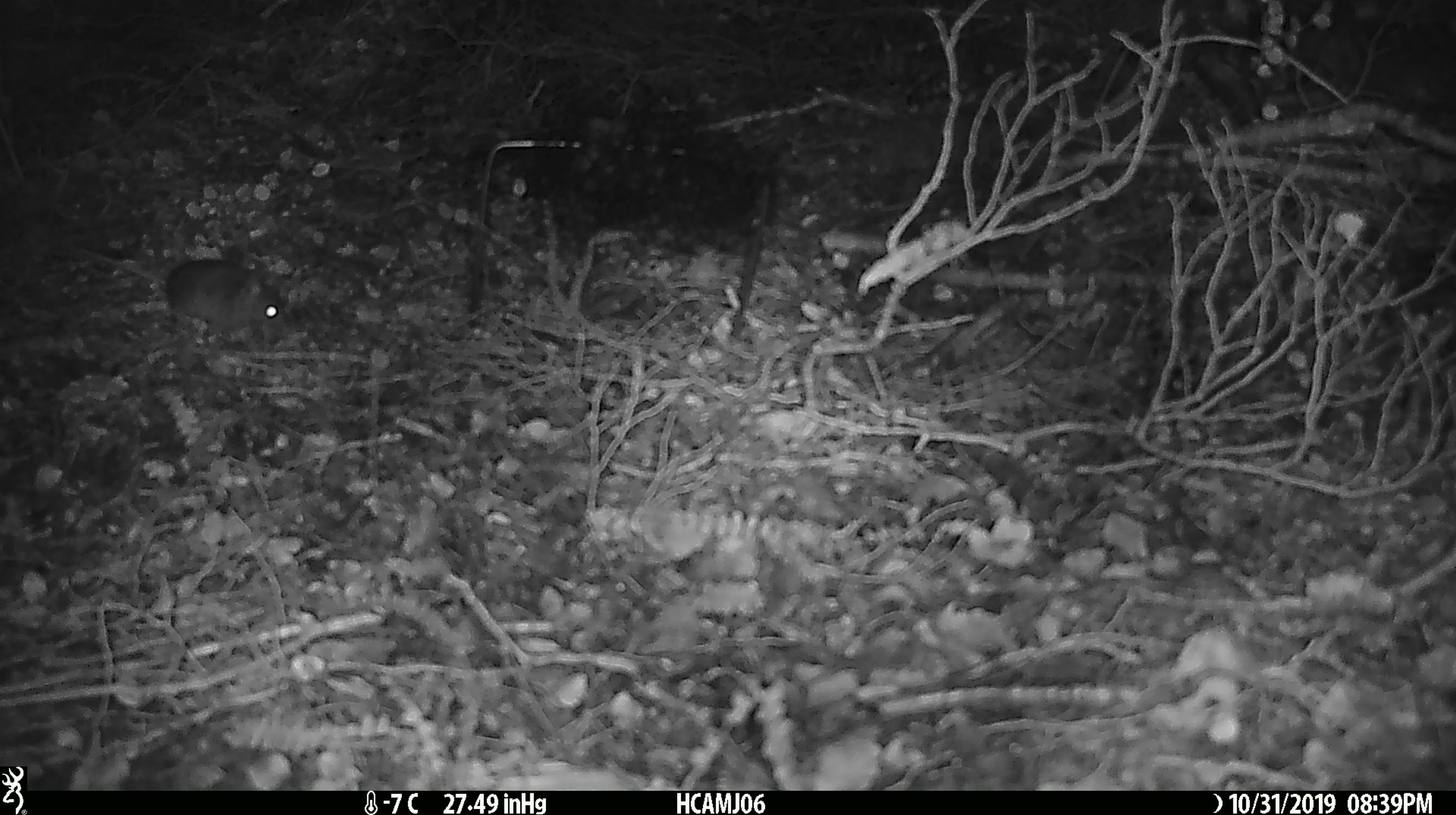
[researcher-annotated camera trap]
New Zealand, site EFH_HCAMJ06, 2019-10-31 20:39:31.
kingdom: Animalia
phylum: Chordata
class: Mammalia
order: Rodentia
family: Muridae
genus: Mus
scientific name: Mus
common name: mouse